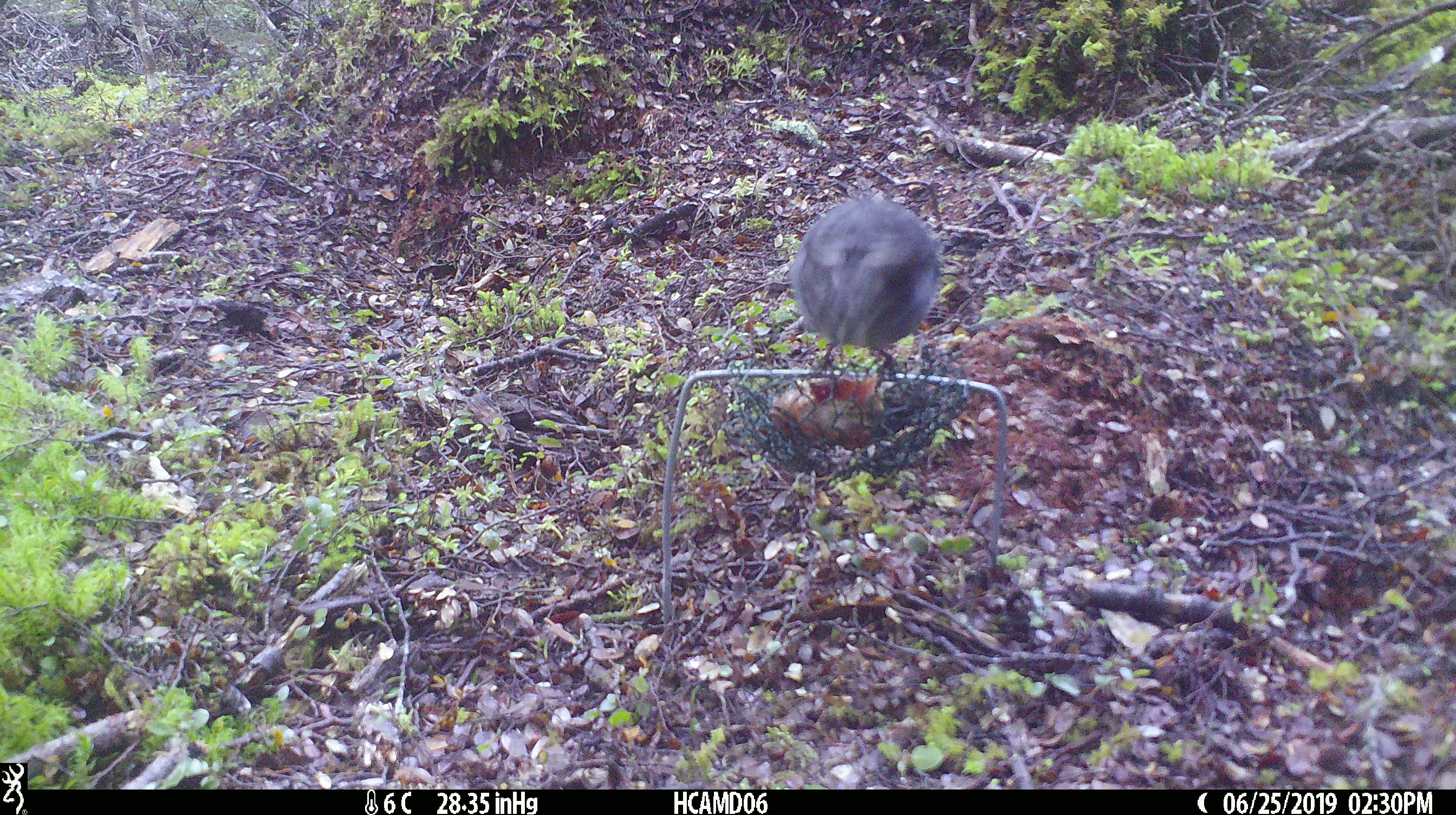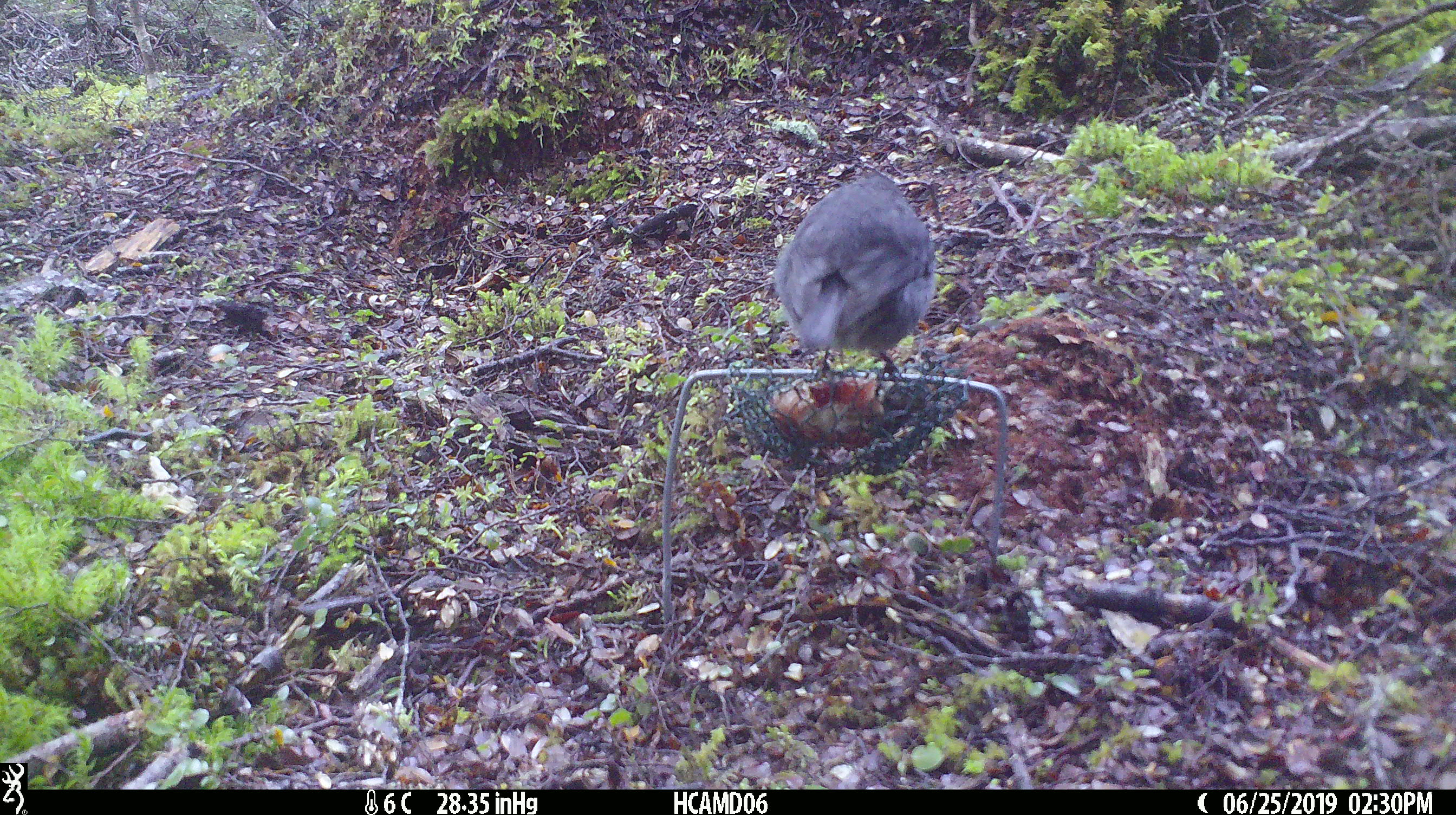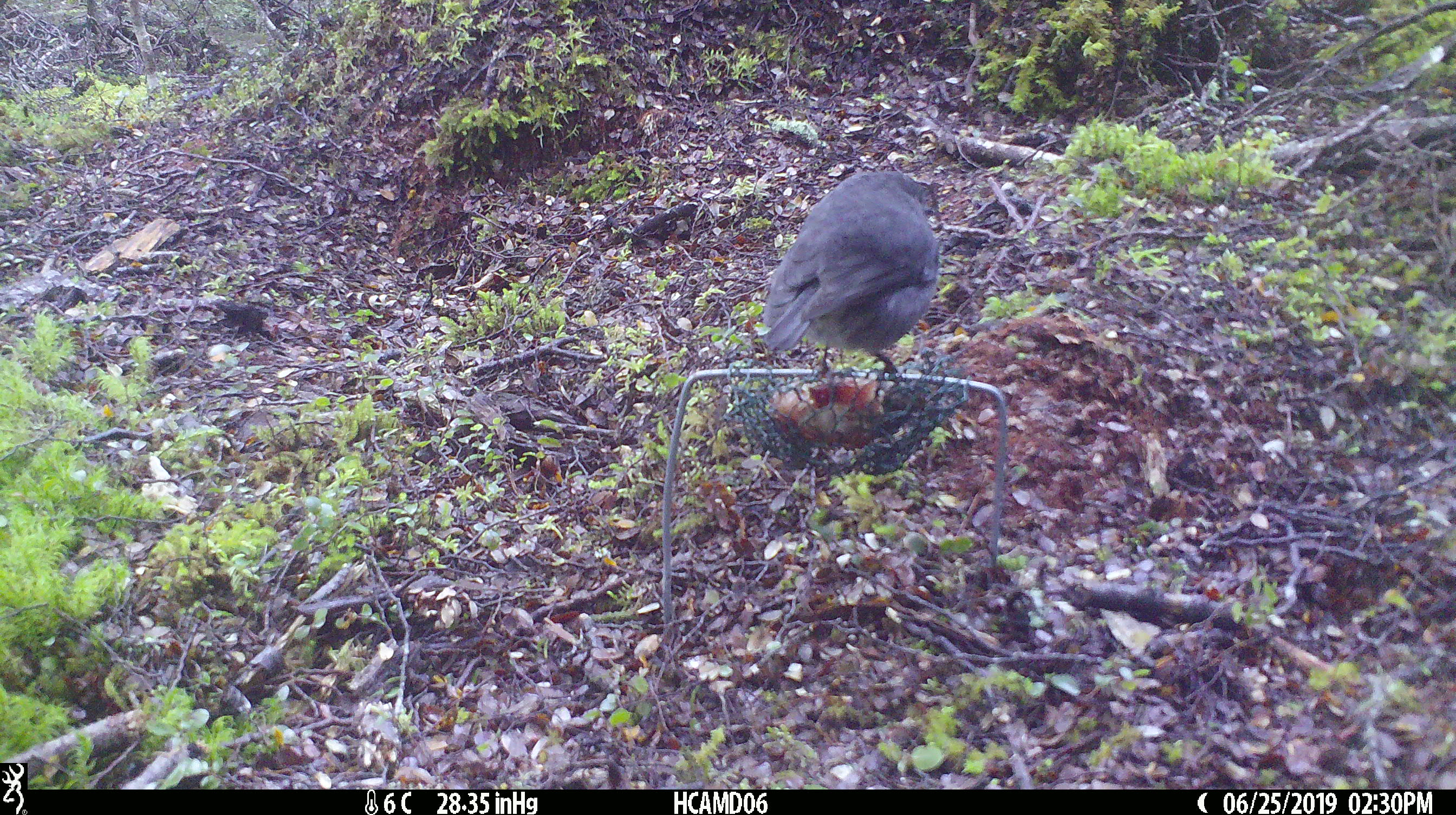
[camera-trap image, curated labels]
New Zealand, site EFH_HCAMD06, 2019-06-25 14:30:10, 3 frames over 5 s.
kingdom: Animalia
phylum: Chordata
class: Aves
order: Passeriformes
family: Petroicidae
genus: Petroica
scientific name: Petroica australis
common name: new zealand robin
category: robin